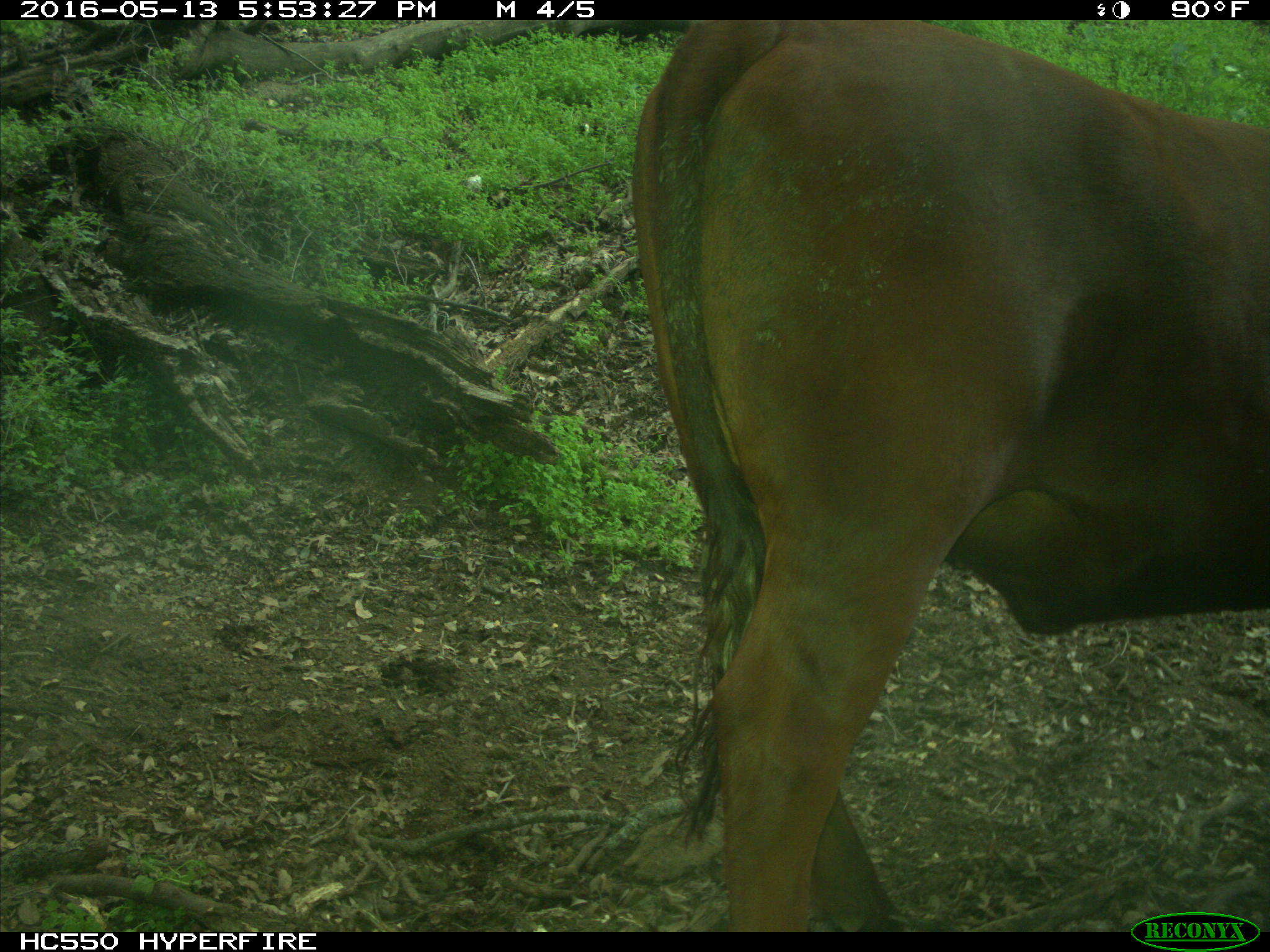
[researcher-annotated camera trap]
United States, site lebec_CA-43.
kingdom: Animalia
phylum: Chordata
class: Mammalia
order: Artiodactyla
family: Bovidae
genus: Bos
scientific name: Bos taurus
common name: domestic cow